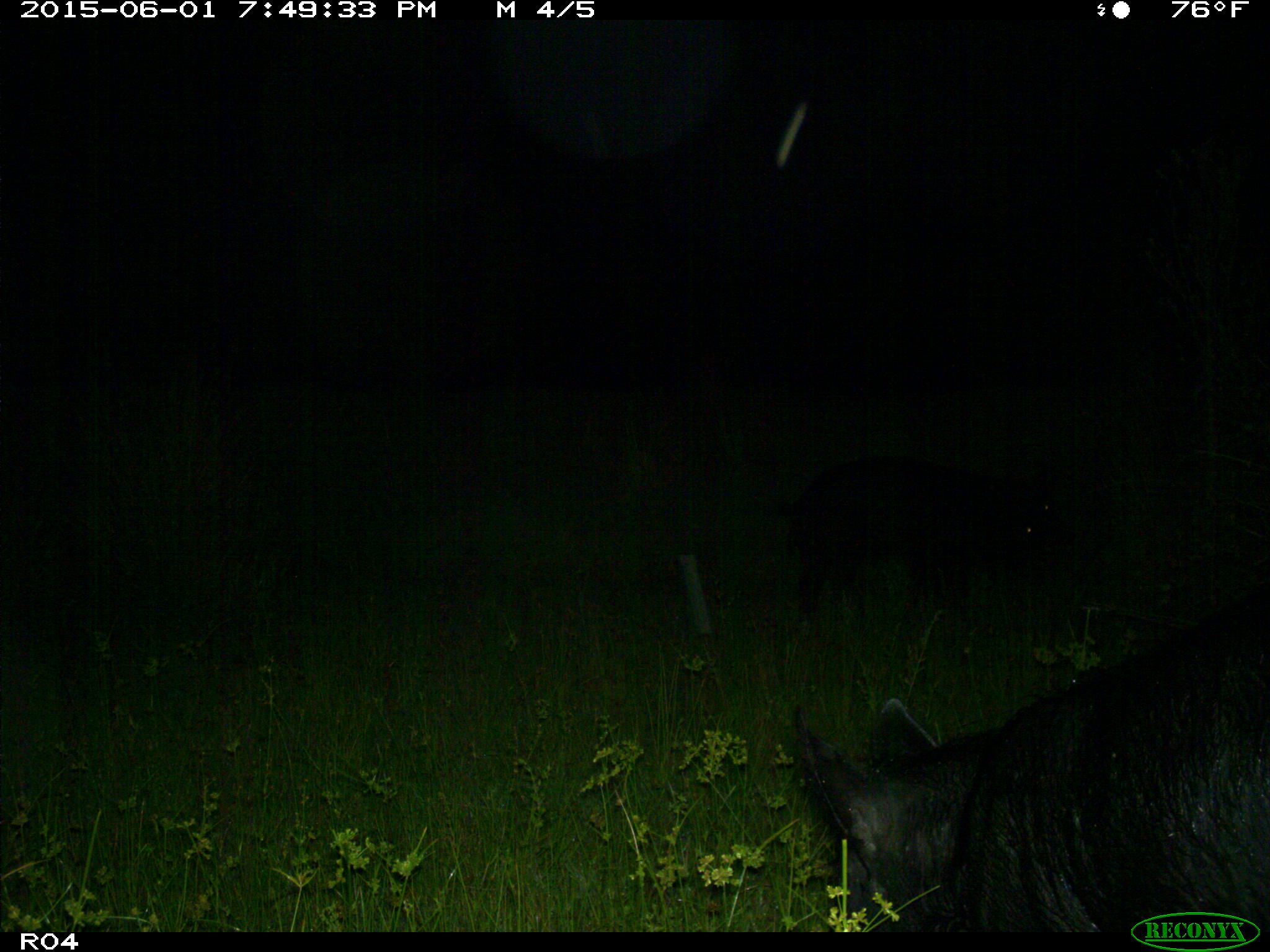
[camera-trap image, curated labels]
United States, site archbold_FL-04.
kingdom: Animalia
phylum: Chordata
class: Mammalia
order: Artiodactyla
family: Suidae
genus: Sus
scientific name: Sus scrofa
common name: wild boar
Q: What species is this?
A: Sus scrofa (wild boar).